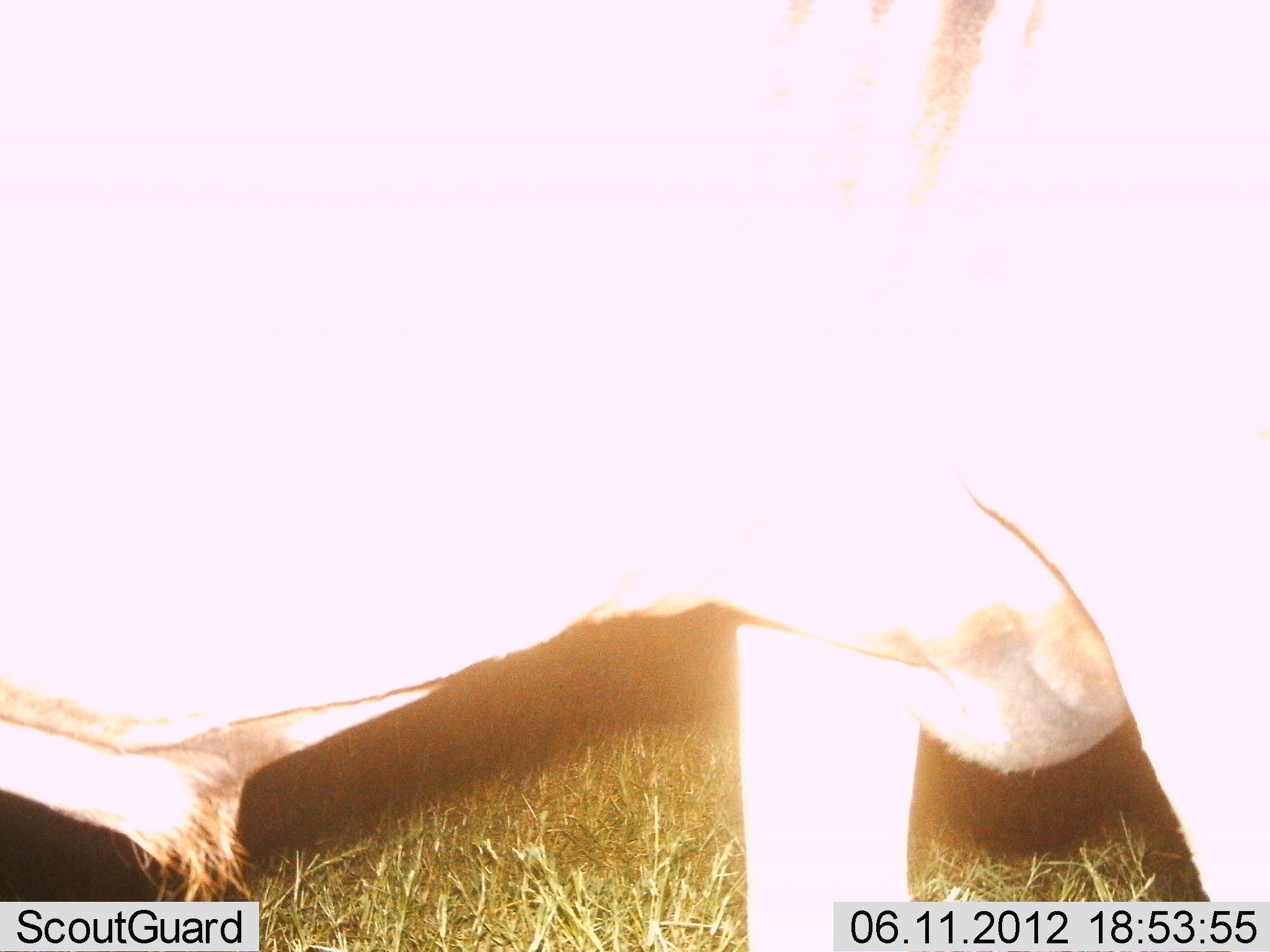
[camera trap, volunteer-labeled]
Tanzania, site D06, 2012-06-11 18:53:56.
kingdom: Animalia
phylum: Chordata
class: Mammalia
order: Artiodactyla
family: Bovidae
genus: Connochaetes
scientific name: Connochaetes taurinus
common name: blue wildebeest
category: wildebeest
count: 1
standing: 90%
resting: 0%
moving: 10%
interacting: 0%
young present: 0%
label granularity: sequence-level